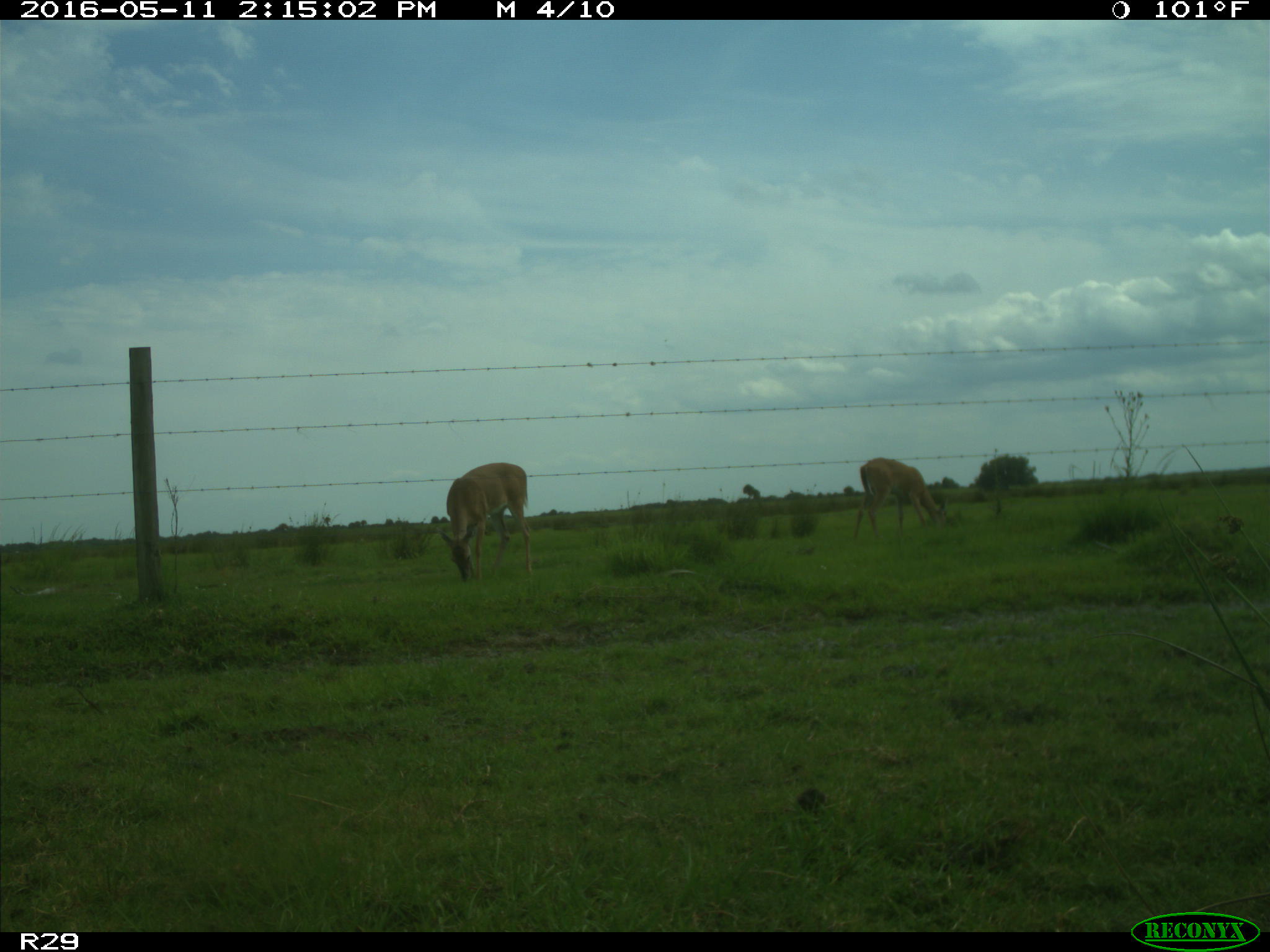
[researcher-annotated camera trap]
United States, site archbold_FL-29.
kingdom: Animalia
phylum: Chordata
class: Mammalia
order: Artiodactyla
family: Cervidae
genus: Odocoileus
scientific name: Odocoileus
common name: deer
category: unidentified deer